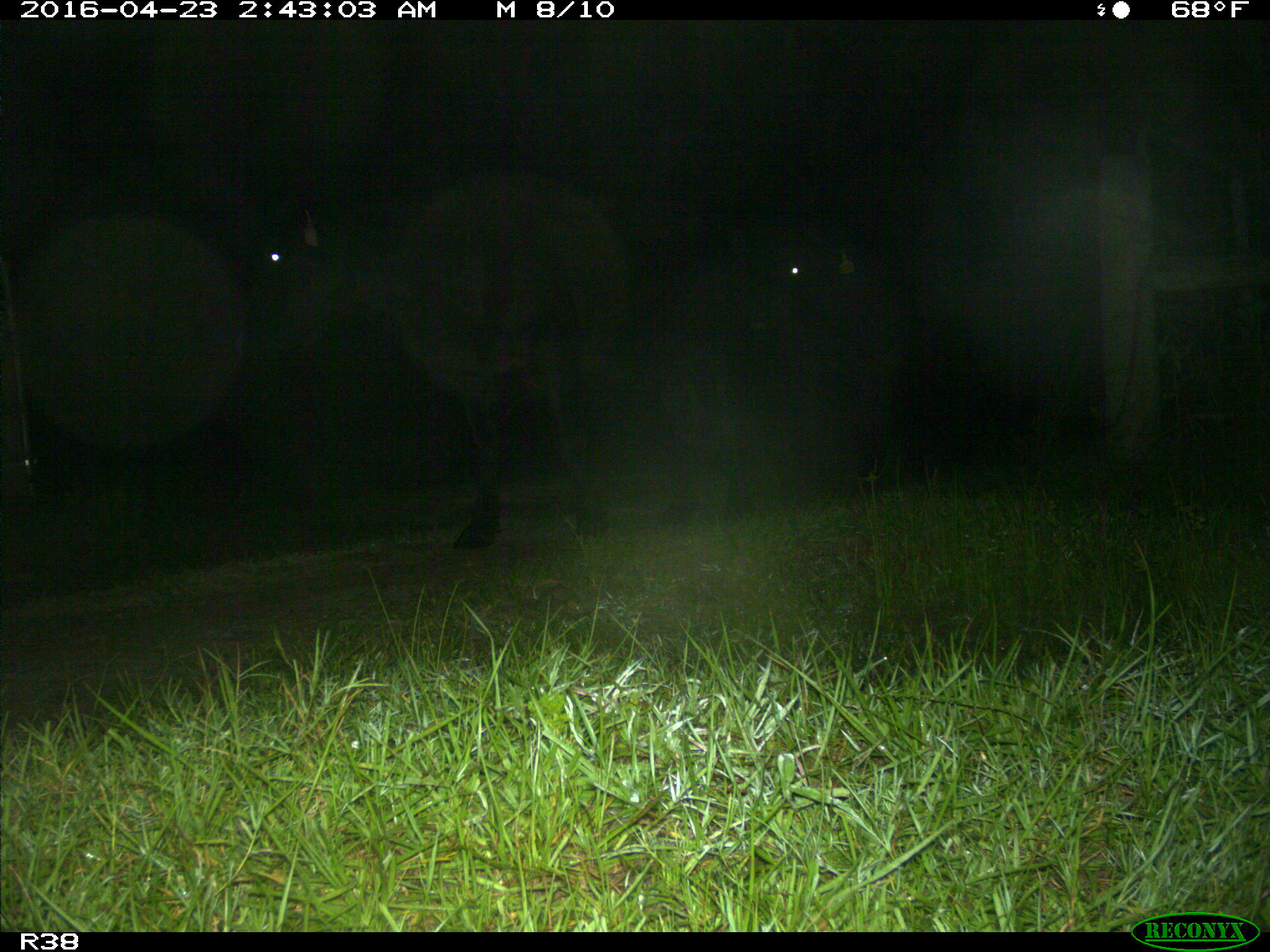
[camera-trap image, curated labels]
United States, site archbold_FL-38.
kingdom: Animalia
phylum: Chordata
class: Mammalia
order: Artiodactyla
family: Bovidae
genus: Bos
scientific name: Bos taurus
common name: domestic cow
Bos taurus (domestic cow).